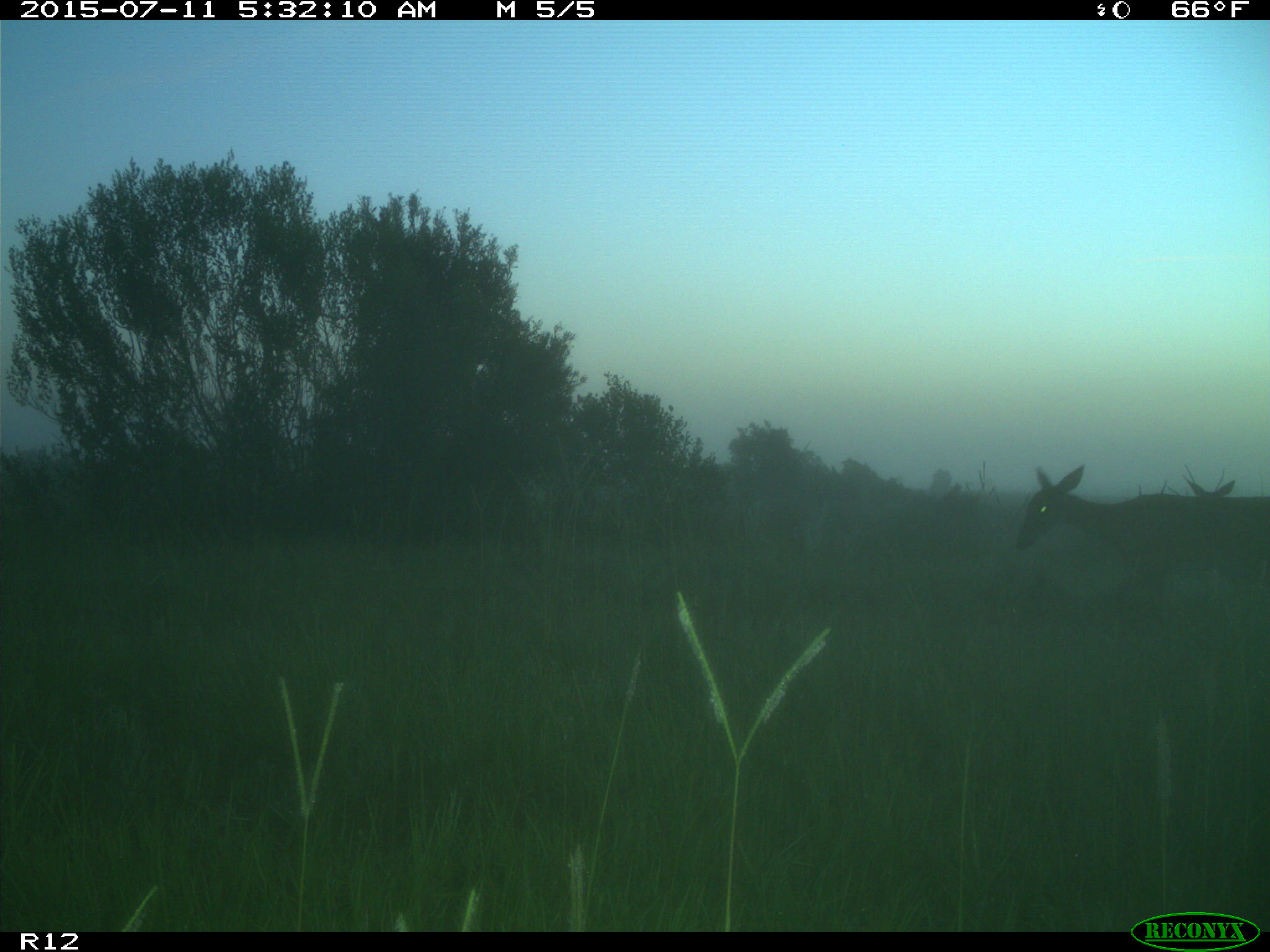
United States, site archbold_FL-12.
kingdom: Animalia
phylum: Chordata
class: Mammalia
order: Artiodactyla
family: Cervidae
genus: Odocoileus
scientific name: Odocoileus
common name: deer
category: unidentified deer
Unidentified deer (deer) (Odocoileus).